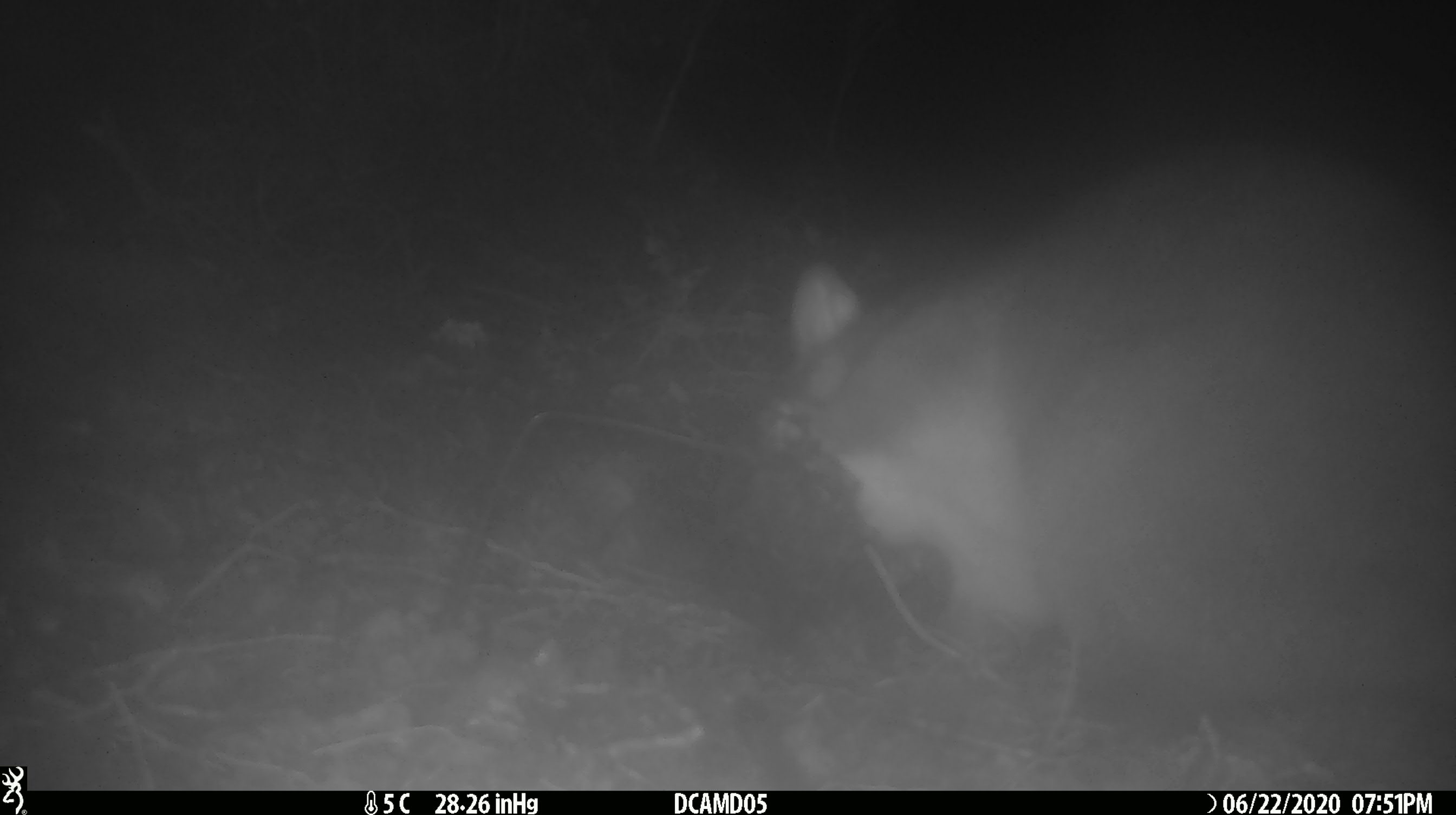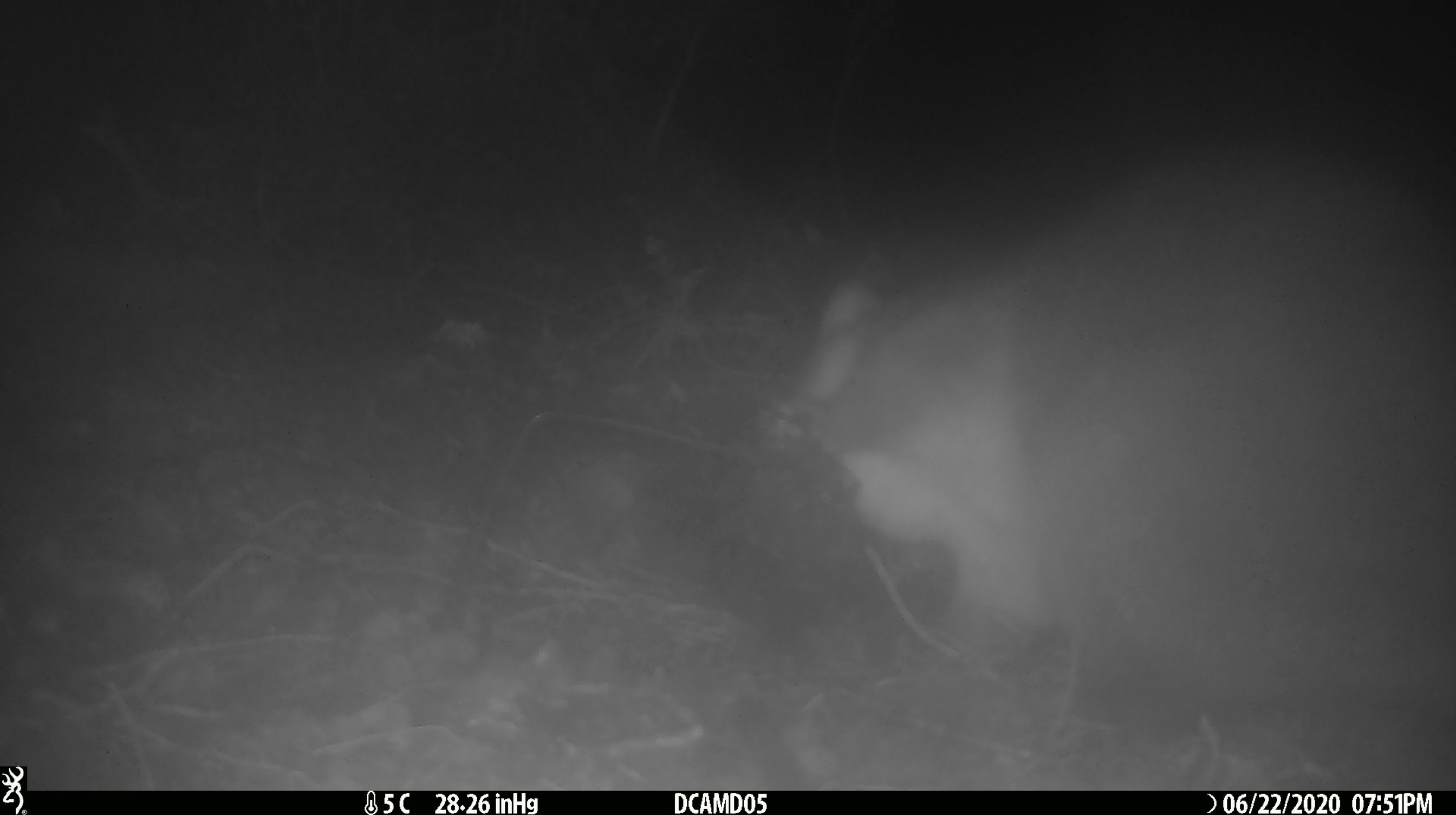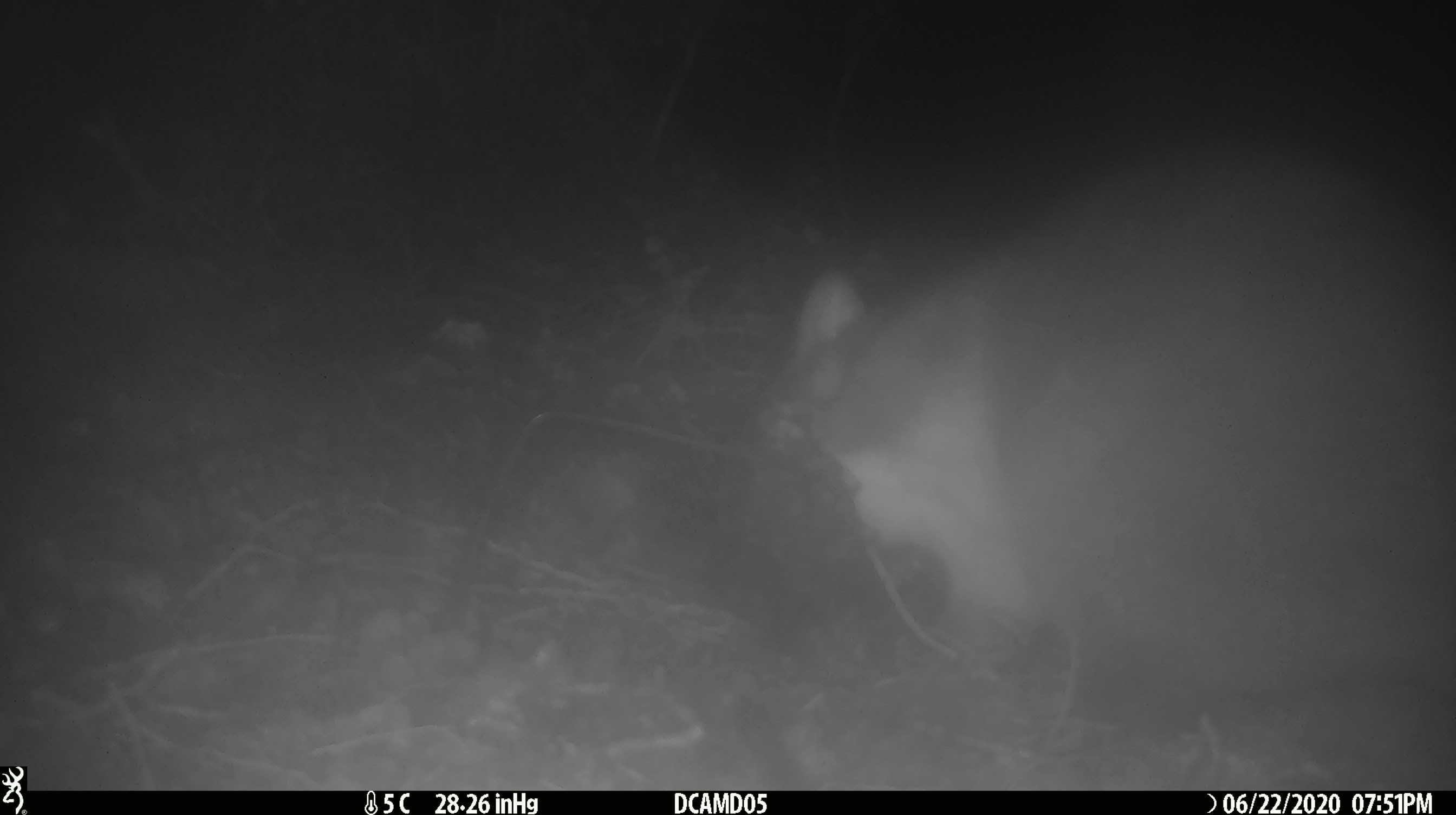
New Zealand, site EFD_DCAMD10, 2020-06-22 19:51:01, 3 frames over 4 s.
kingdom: Animalia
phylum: Chordata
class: Mammalia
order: Diprotodontia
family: Phalangeridae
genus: Trichosurus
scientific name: Trichosurus vulpecula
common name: common brushtail possum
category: possum